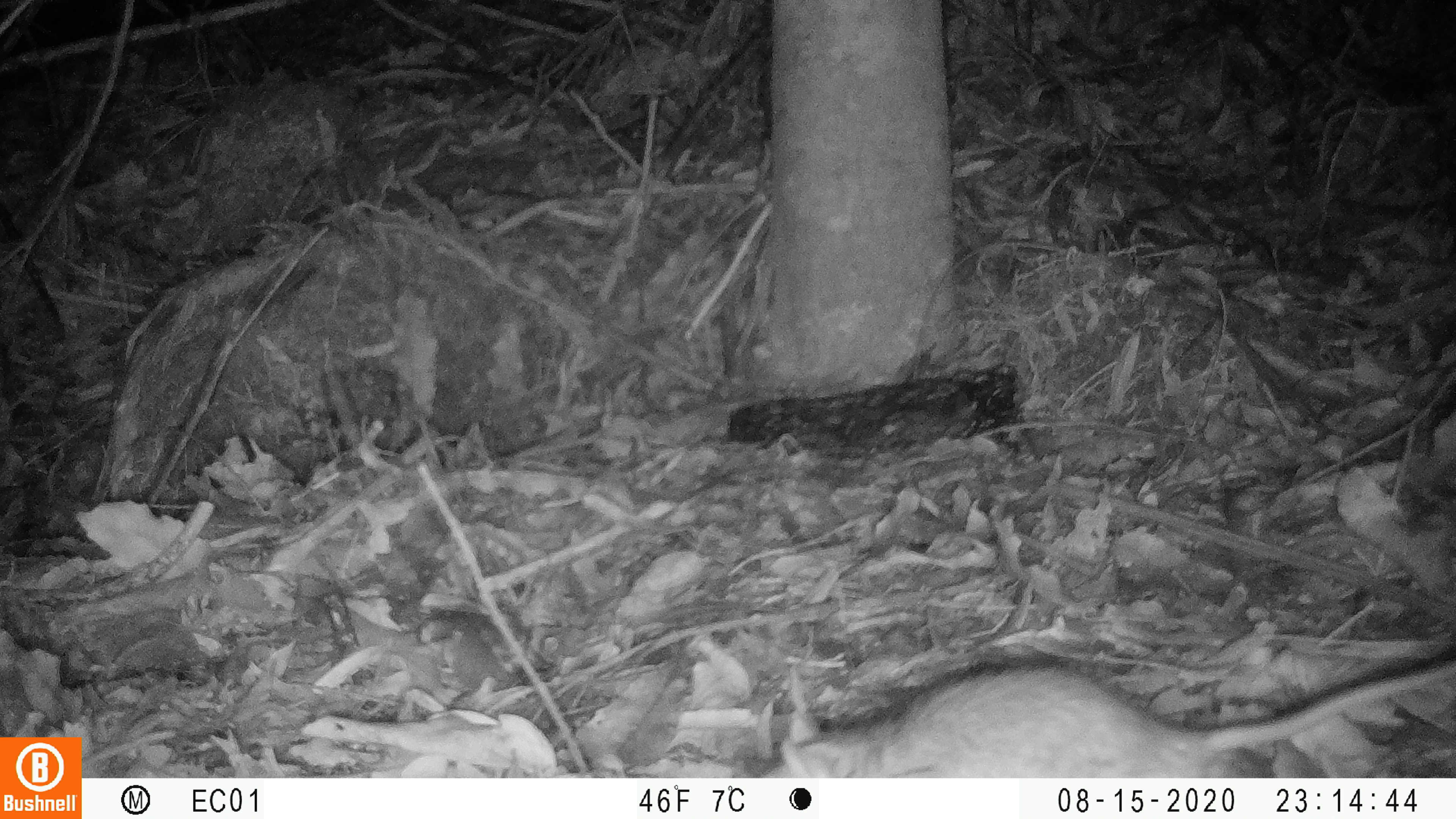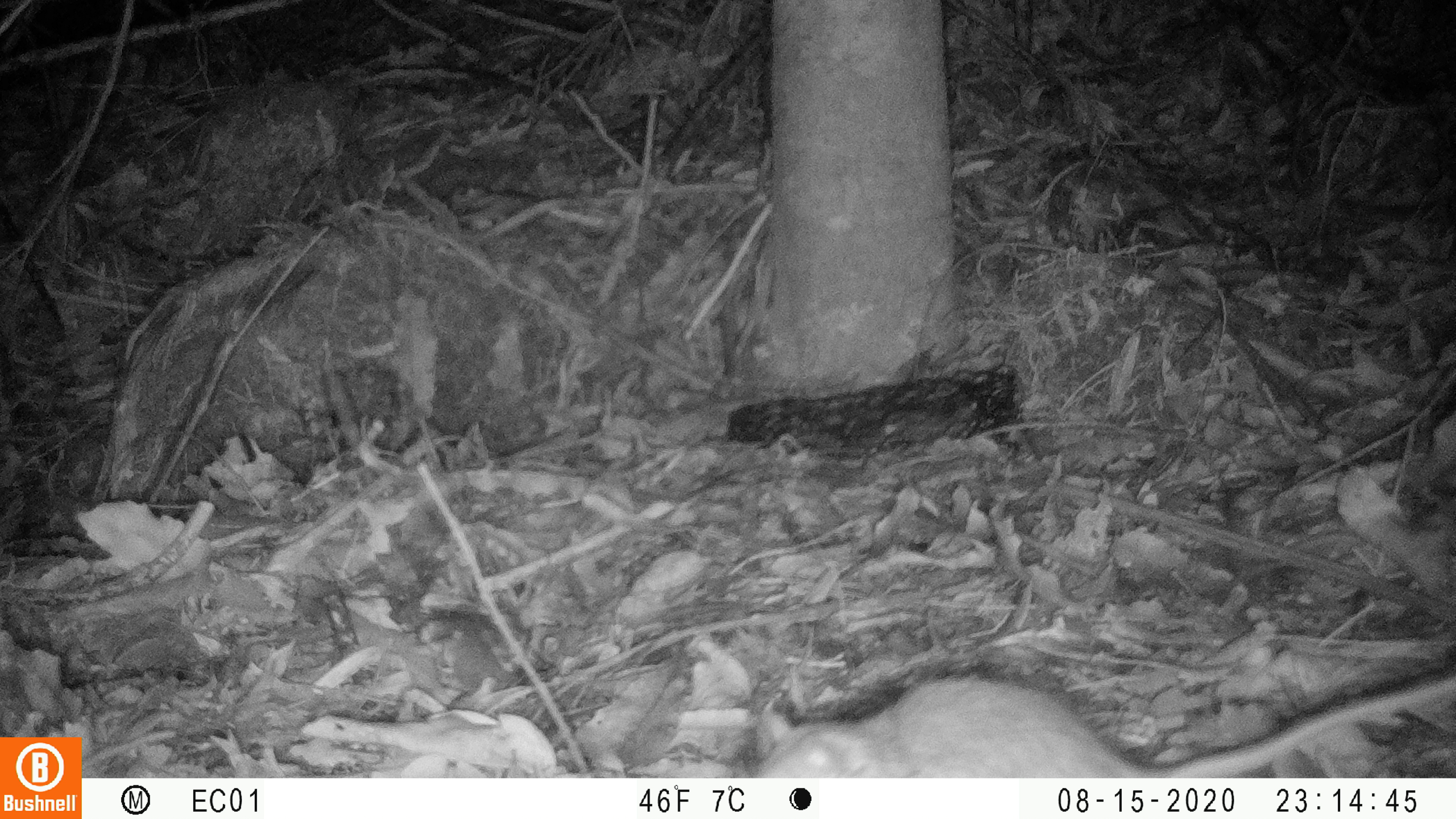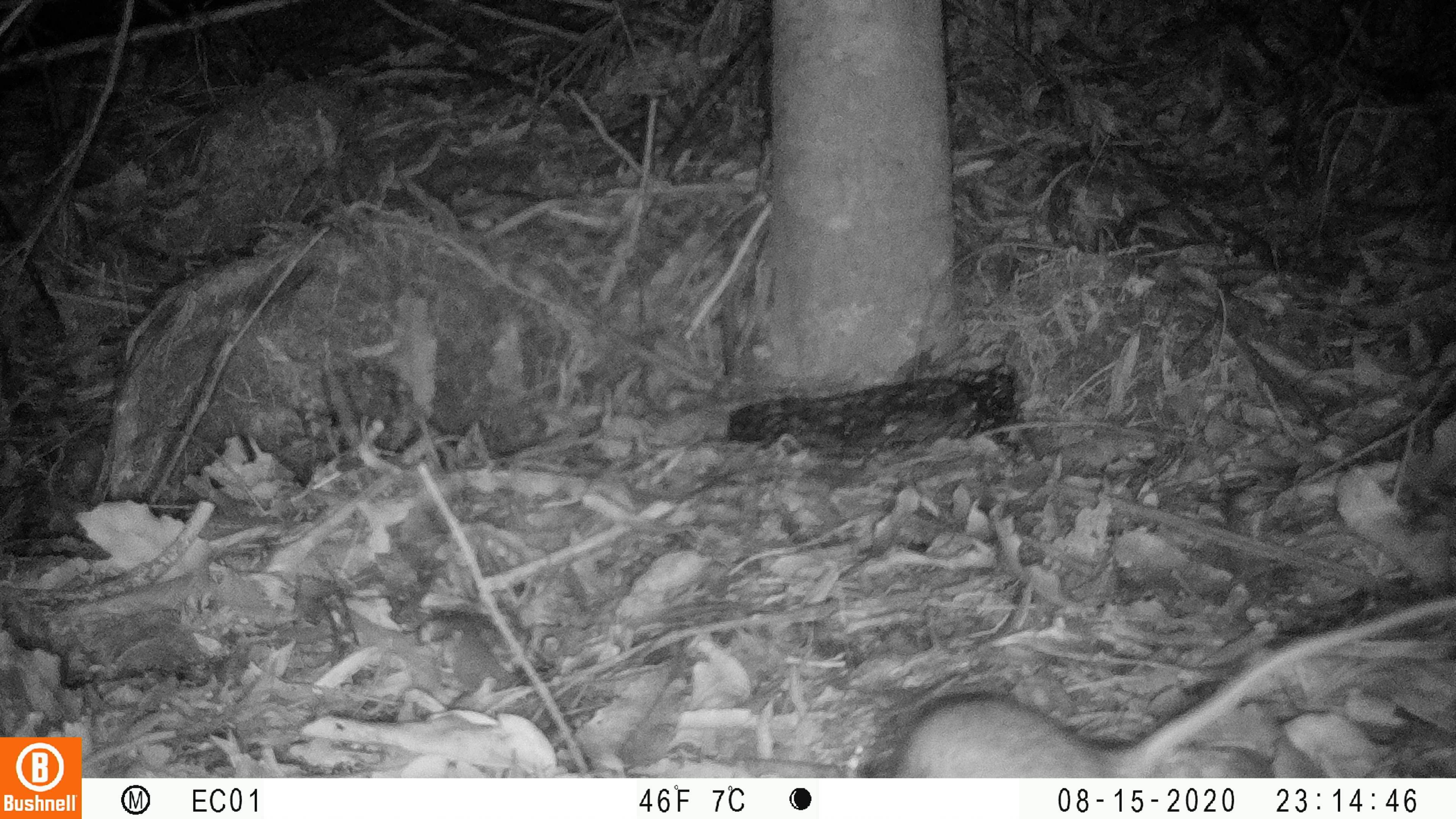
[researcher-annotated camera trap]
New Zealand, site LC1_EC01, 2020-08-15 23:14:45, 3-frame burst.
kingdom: Animalia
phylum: Chordata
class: Mammalia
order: Rodentia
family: Muridae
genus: Rattus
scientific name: Rattus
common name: rat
Rat (Rattus).